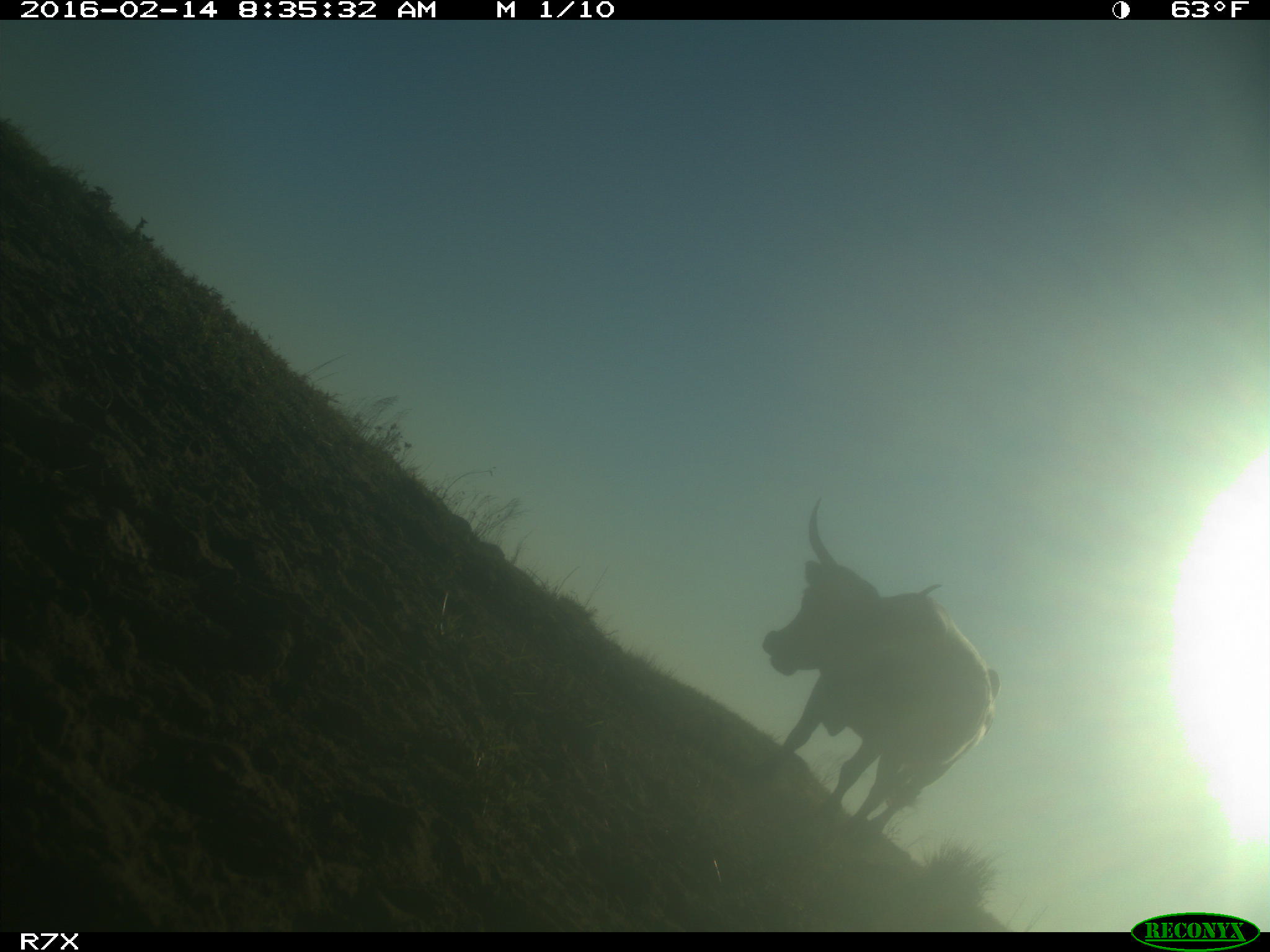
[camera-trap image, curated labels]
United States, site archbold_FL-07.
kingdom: Animalia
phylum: Chordata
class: Mammalia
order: Artiodactyla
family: Bovidae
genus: Bos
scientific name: Bos taurus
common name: domestic cow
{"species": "Bos taurus (domestic cow)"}